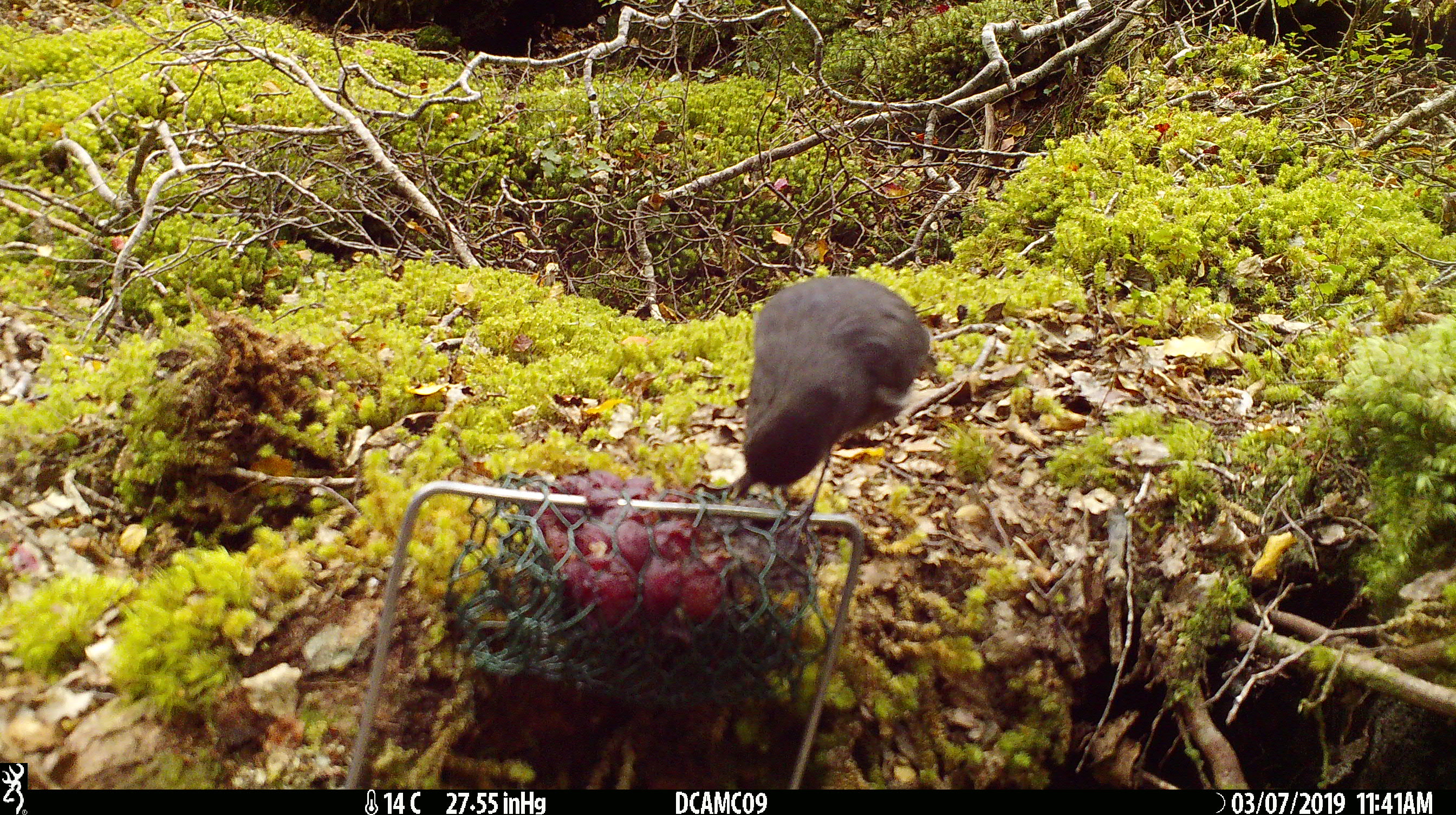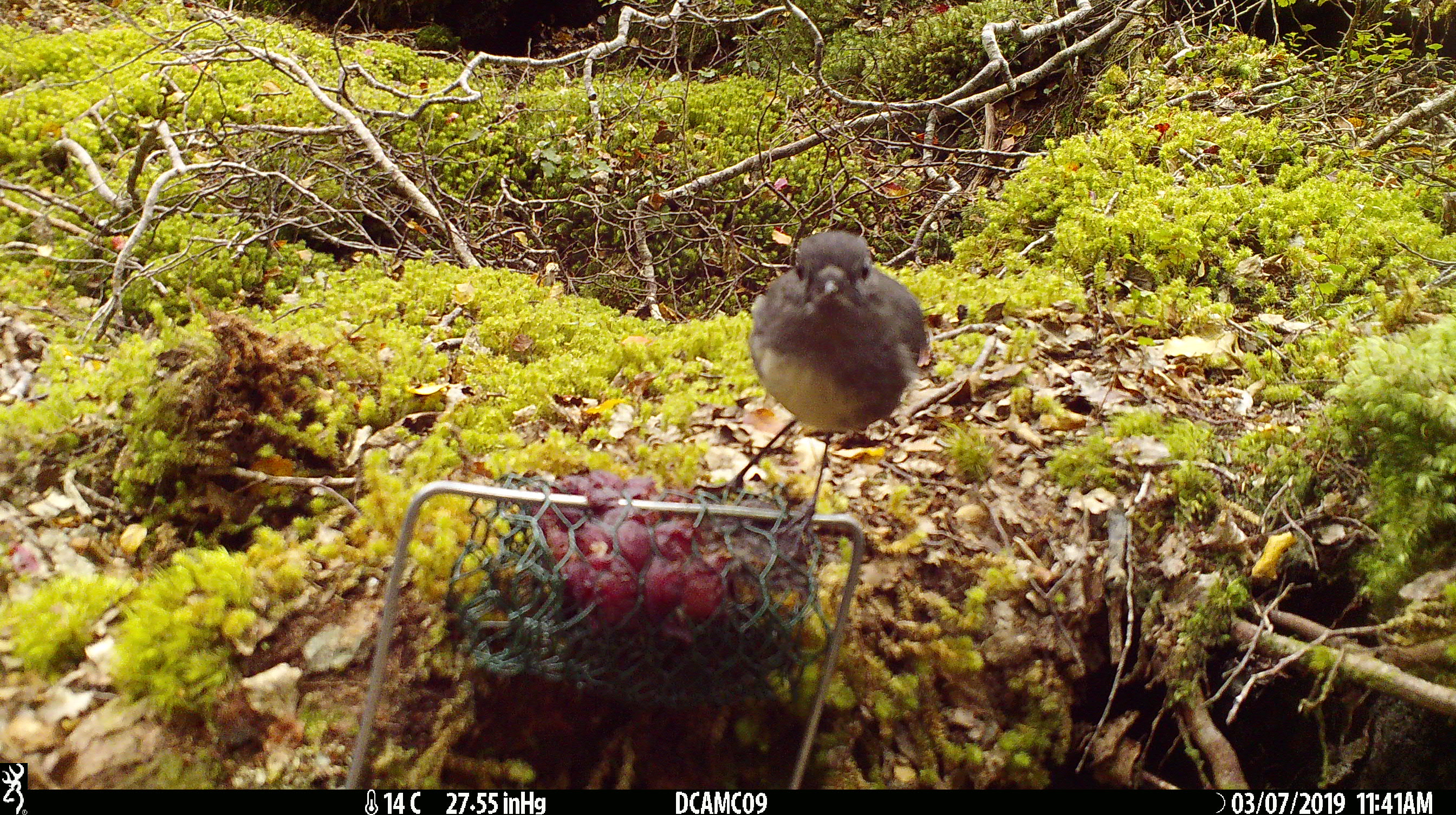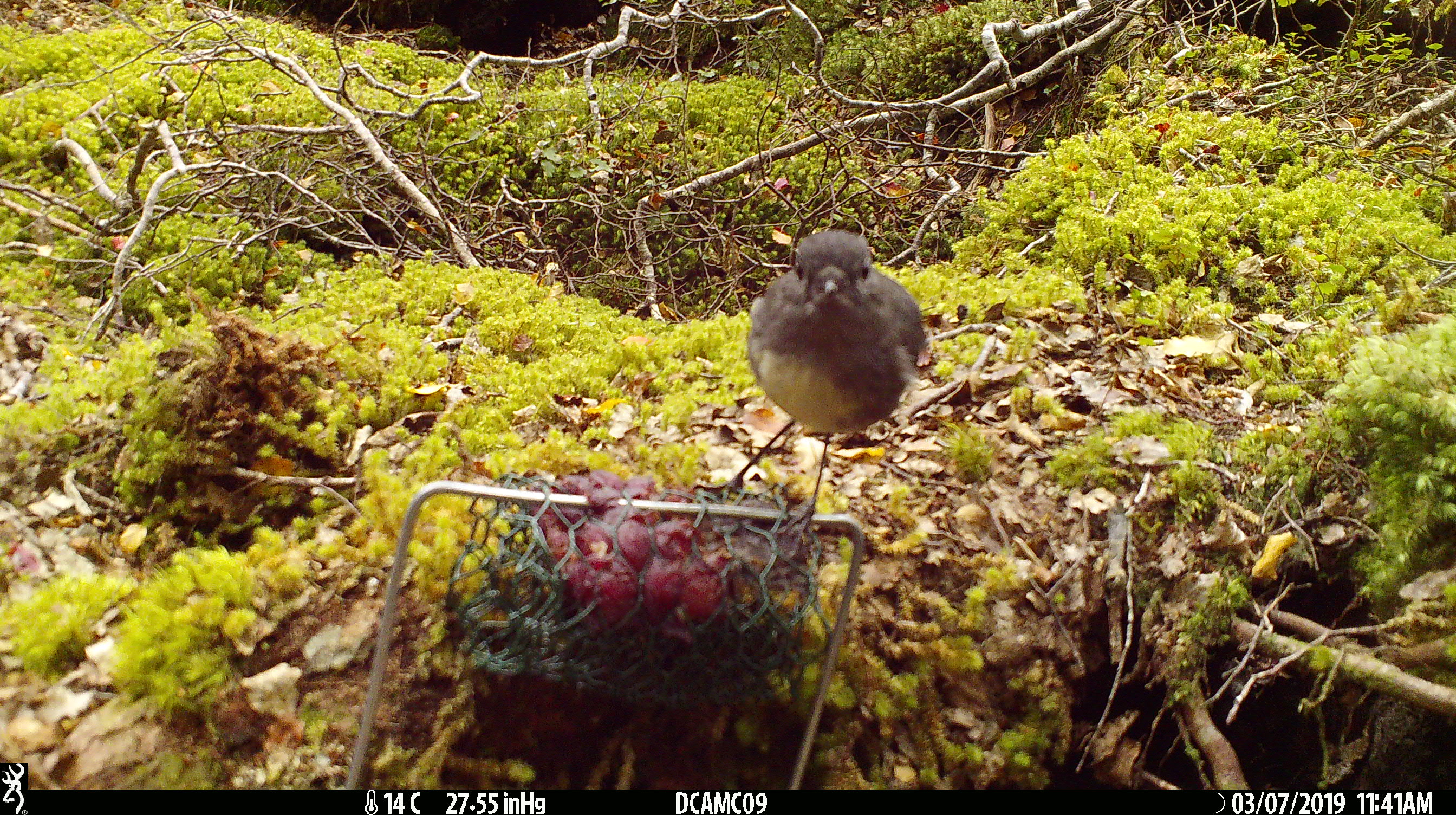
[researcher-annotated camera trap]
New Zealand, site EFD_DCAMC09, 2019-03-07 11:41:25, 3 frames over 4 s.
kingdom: Animalia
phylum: Chordata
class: Aves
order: Passeriformes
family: Petroicidae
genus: Petroica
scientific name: Petroica australis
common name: new zealand robin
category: robin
Robin (new zealand robin) (Petroica australis).